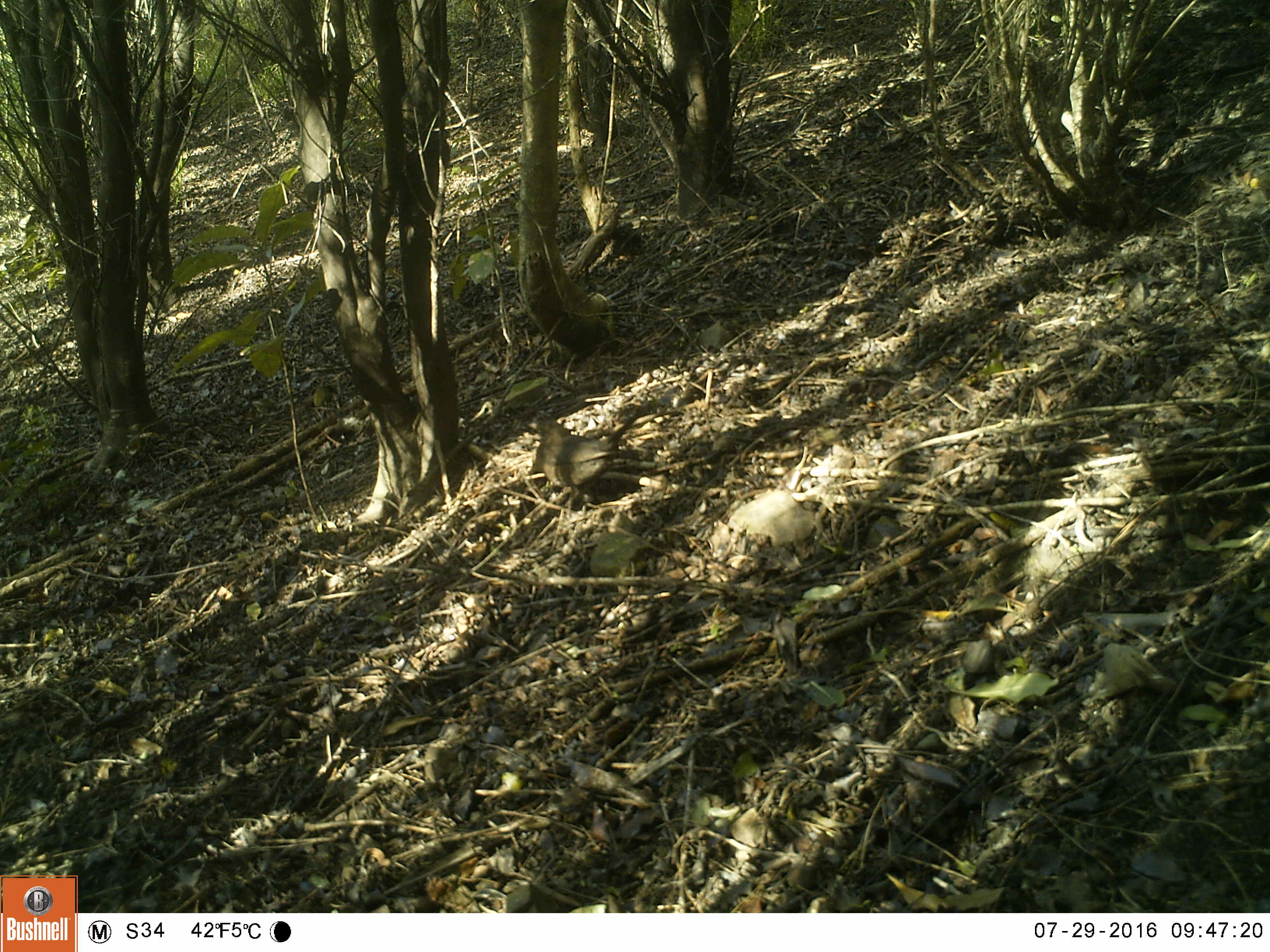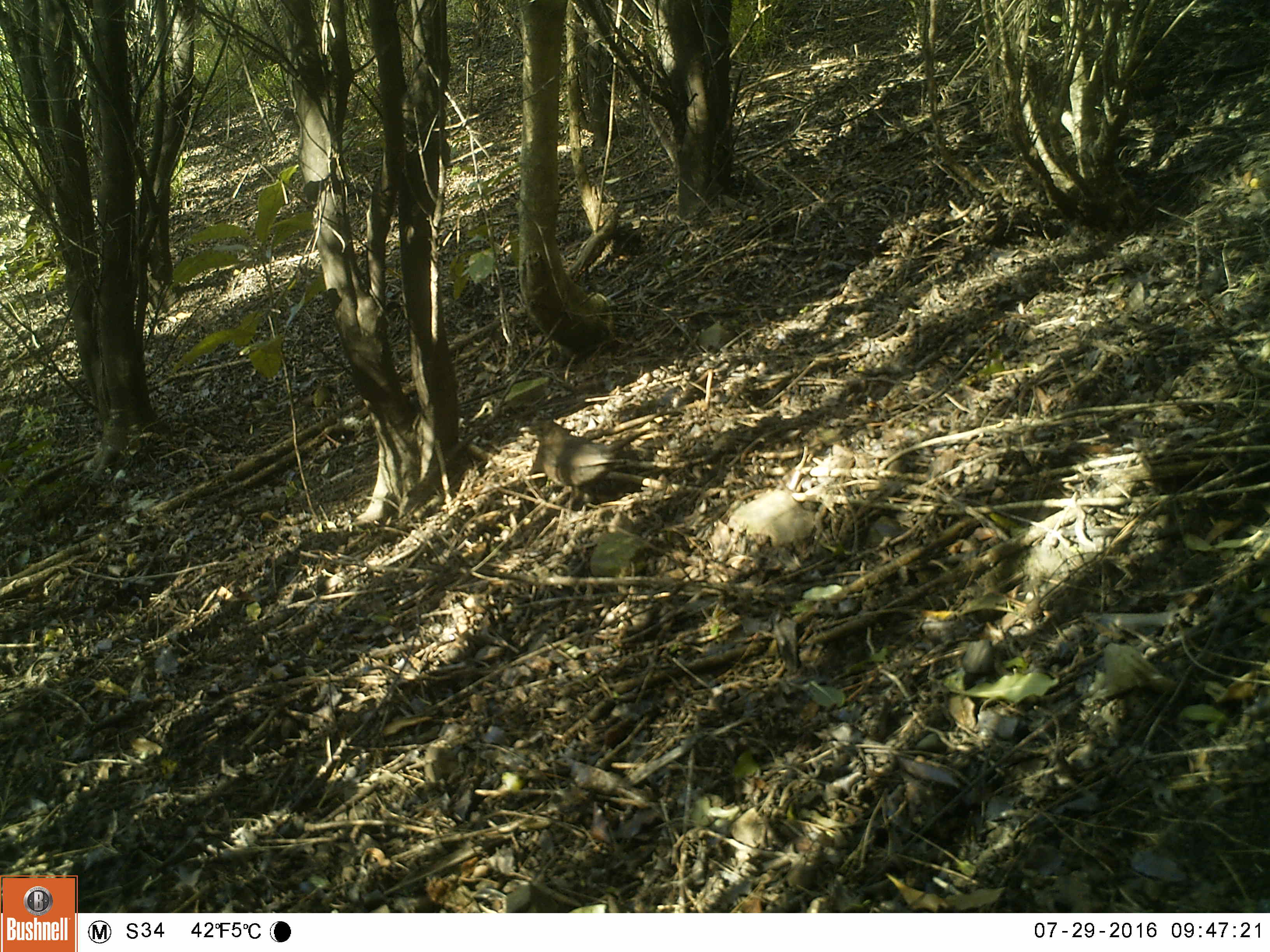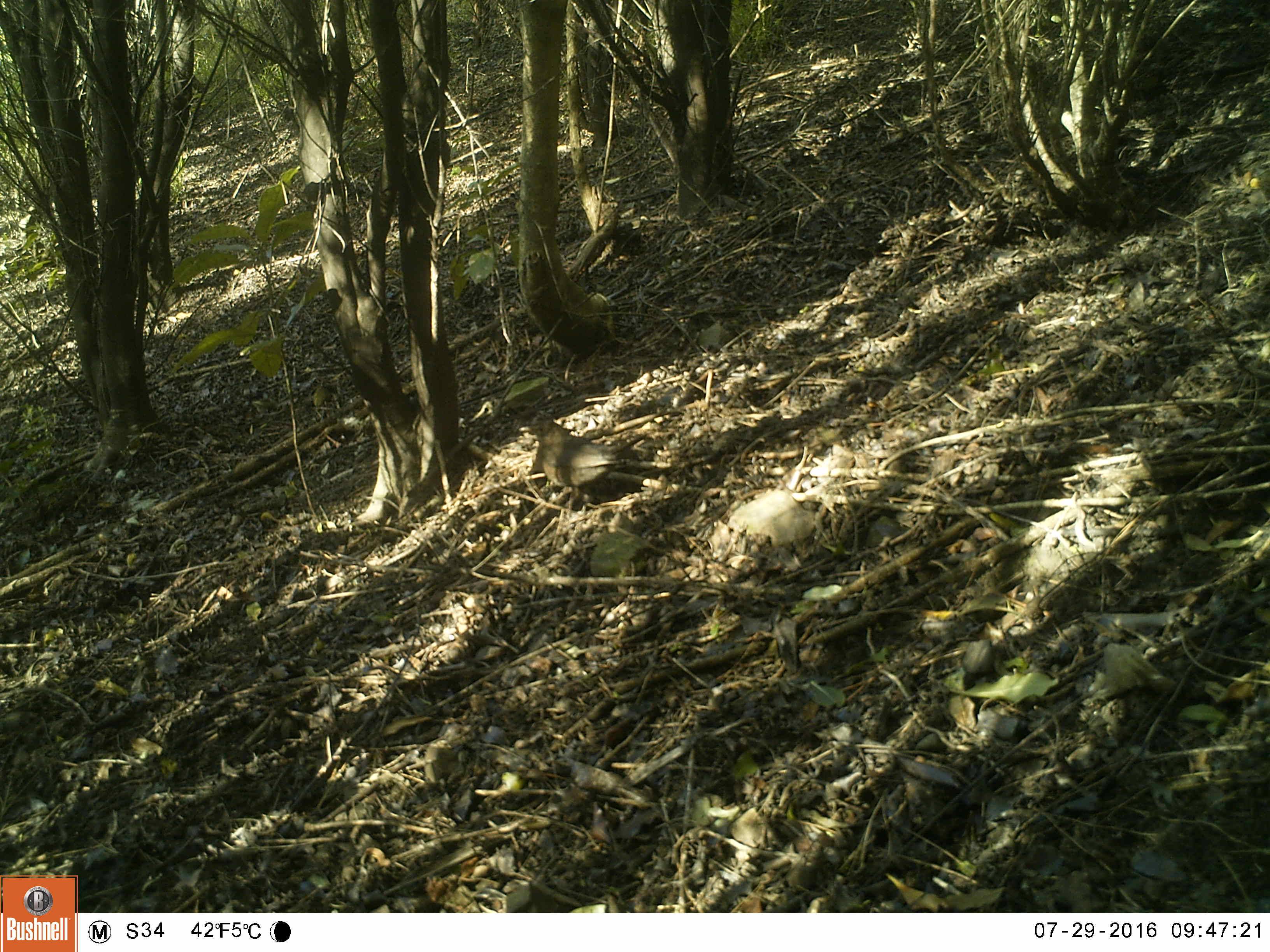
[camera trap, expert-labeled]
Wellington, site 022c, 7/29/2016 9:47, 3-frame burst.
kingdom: Animalia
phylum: Chordata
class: Aves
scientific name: Aves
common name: bird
Bird (Aves).